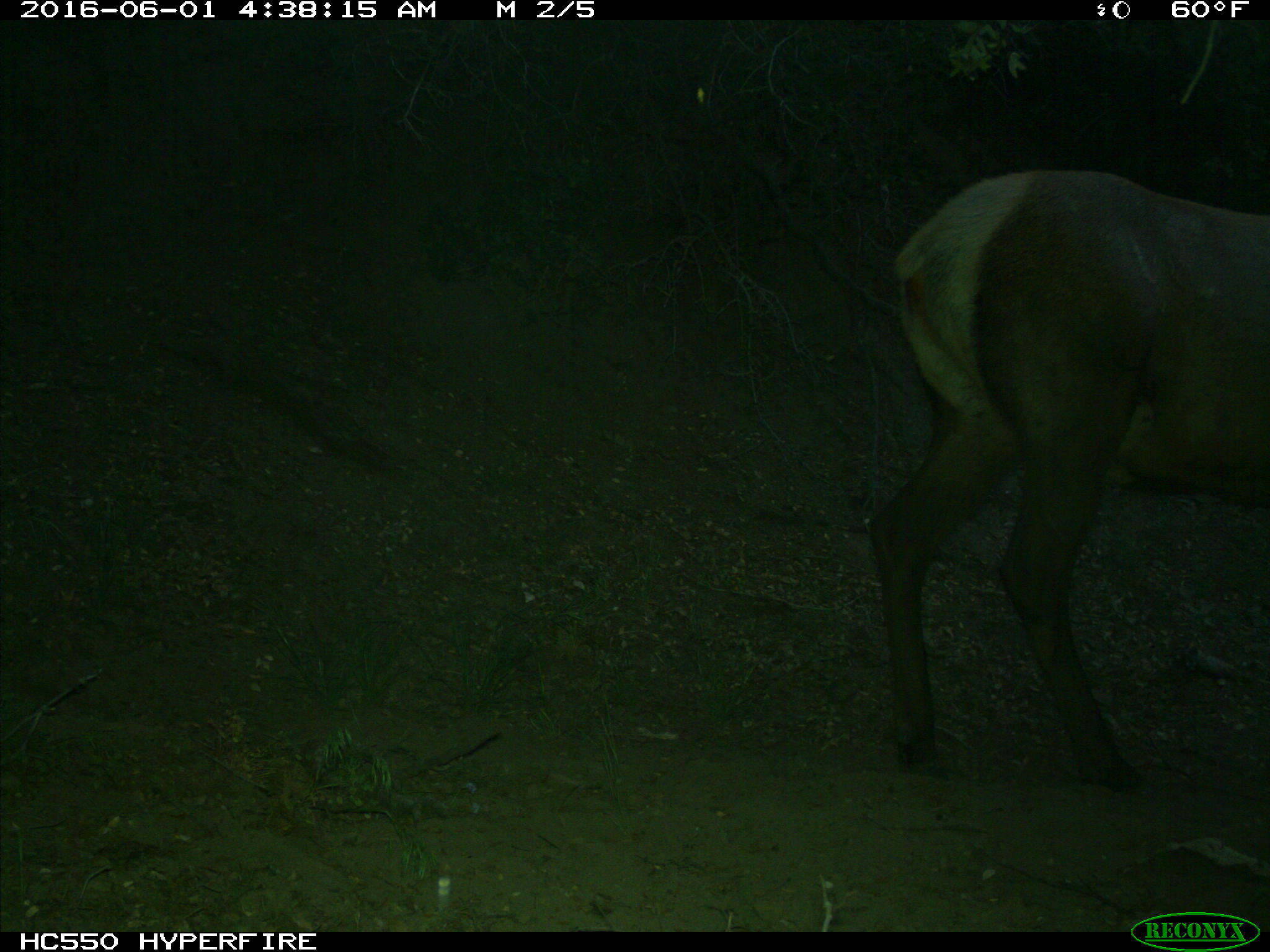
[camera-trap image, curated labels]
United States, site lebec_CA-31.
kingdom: Animalia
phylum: Chordata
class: Mammalia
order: Artiodactyla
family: Cervidae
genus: Cervus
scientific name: Cervus canadensis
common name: elk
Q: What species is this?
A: Cervus canadensis (elk).